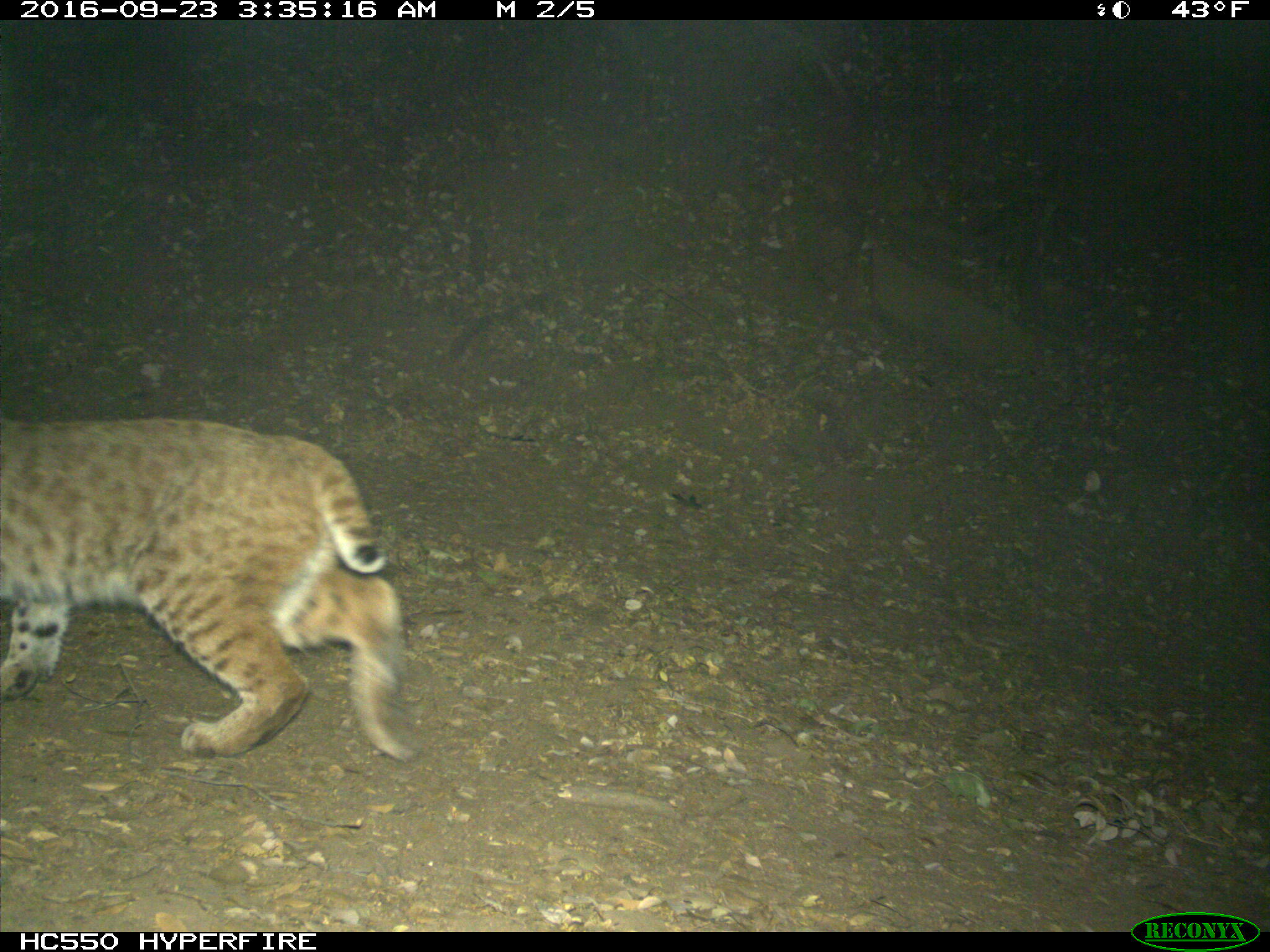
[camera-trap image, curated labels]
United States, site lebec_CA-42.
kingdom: Animalia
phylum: Chordata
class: Mammalia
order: Carnivora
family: Felidae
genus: Lynx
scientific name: Lynx rufus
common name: bobcat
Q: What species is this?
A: Lynx rufus (bobcat).